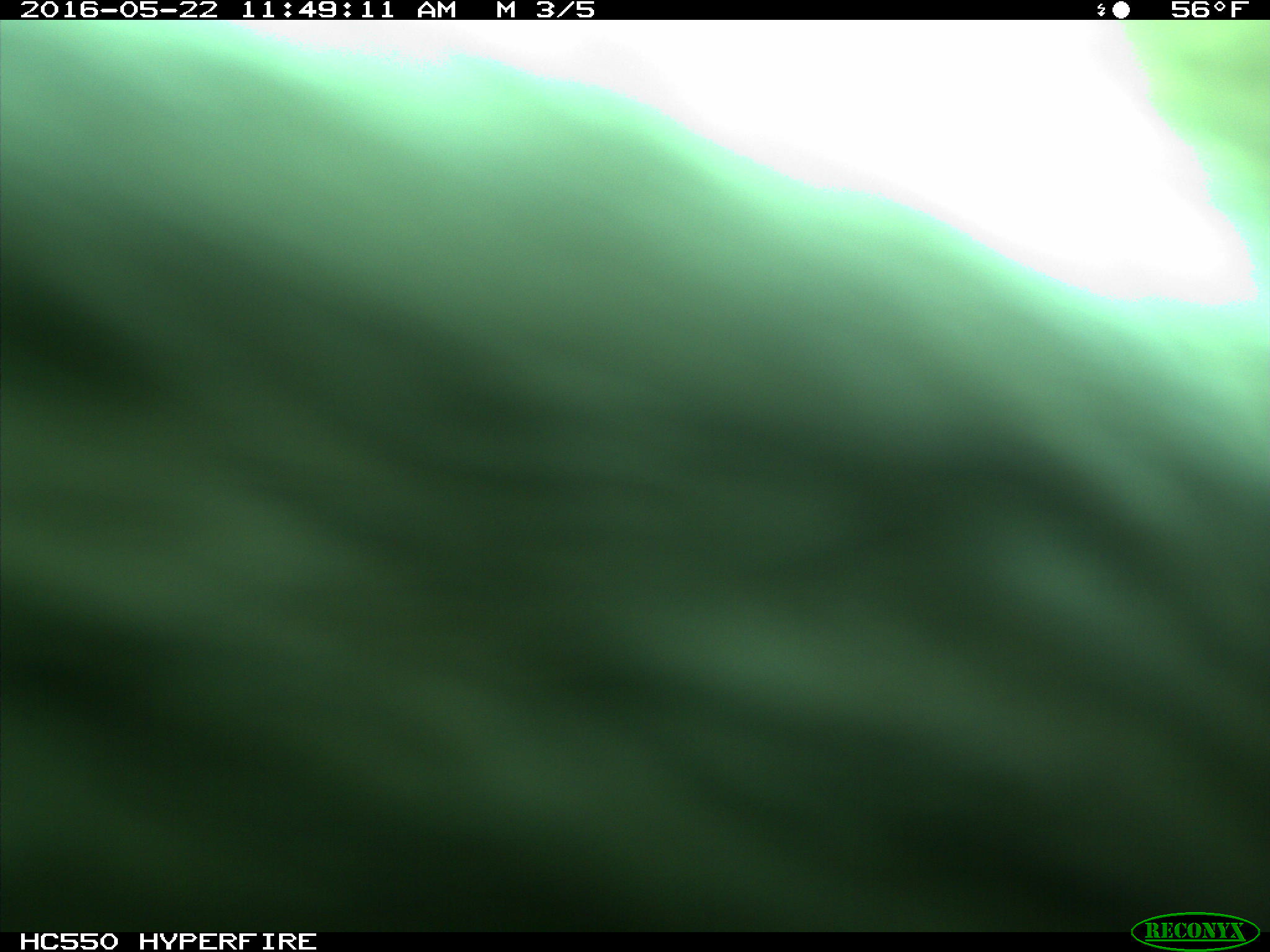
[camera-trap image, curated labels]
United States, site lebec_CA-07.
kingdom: Animalia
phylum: Chordata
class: Mammalia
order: Artiodactyla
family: Bovidae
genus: Bos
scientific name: Bos taurus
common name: domestic cow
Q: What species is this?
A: Bos taurus (domestic cow).